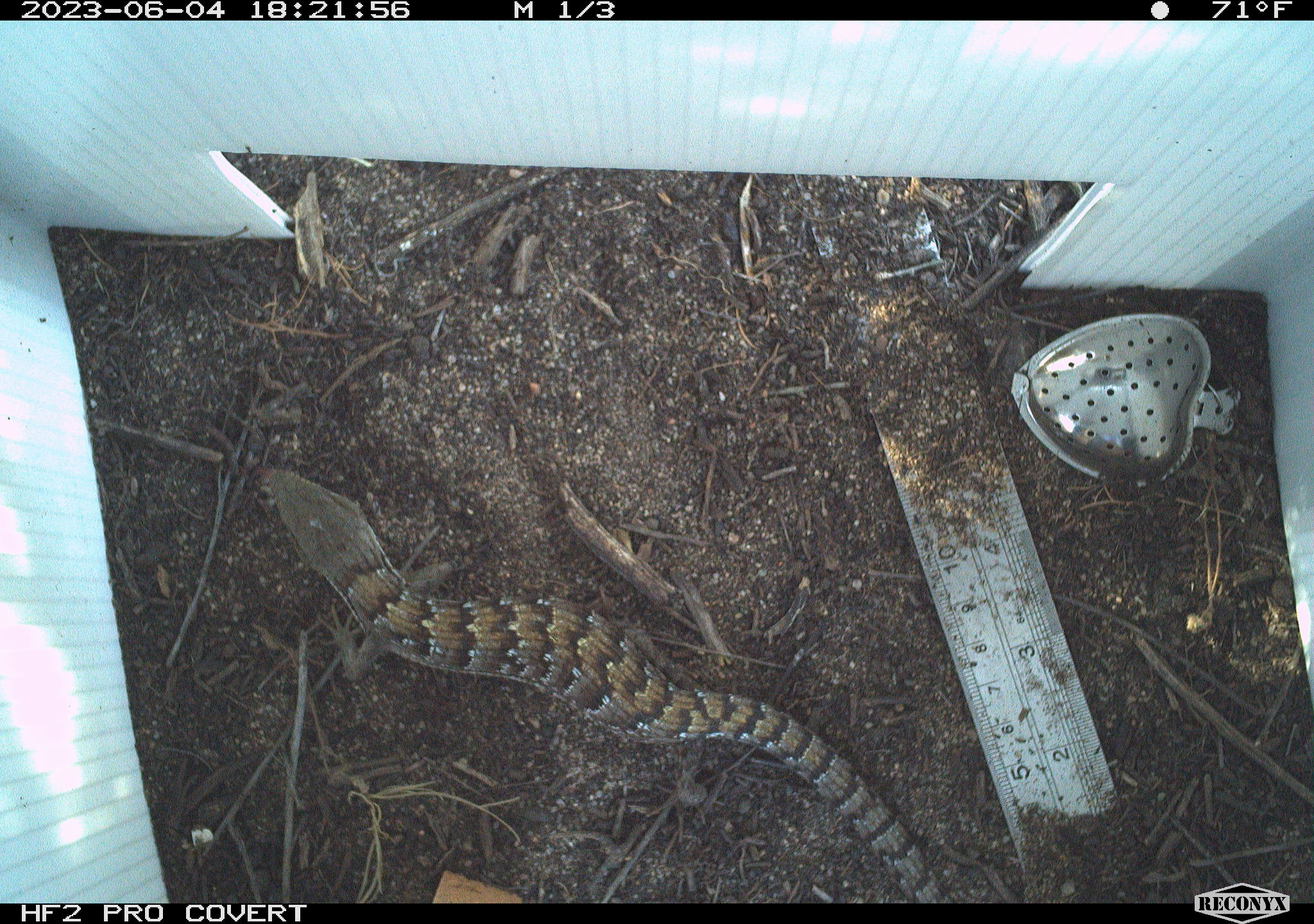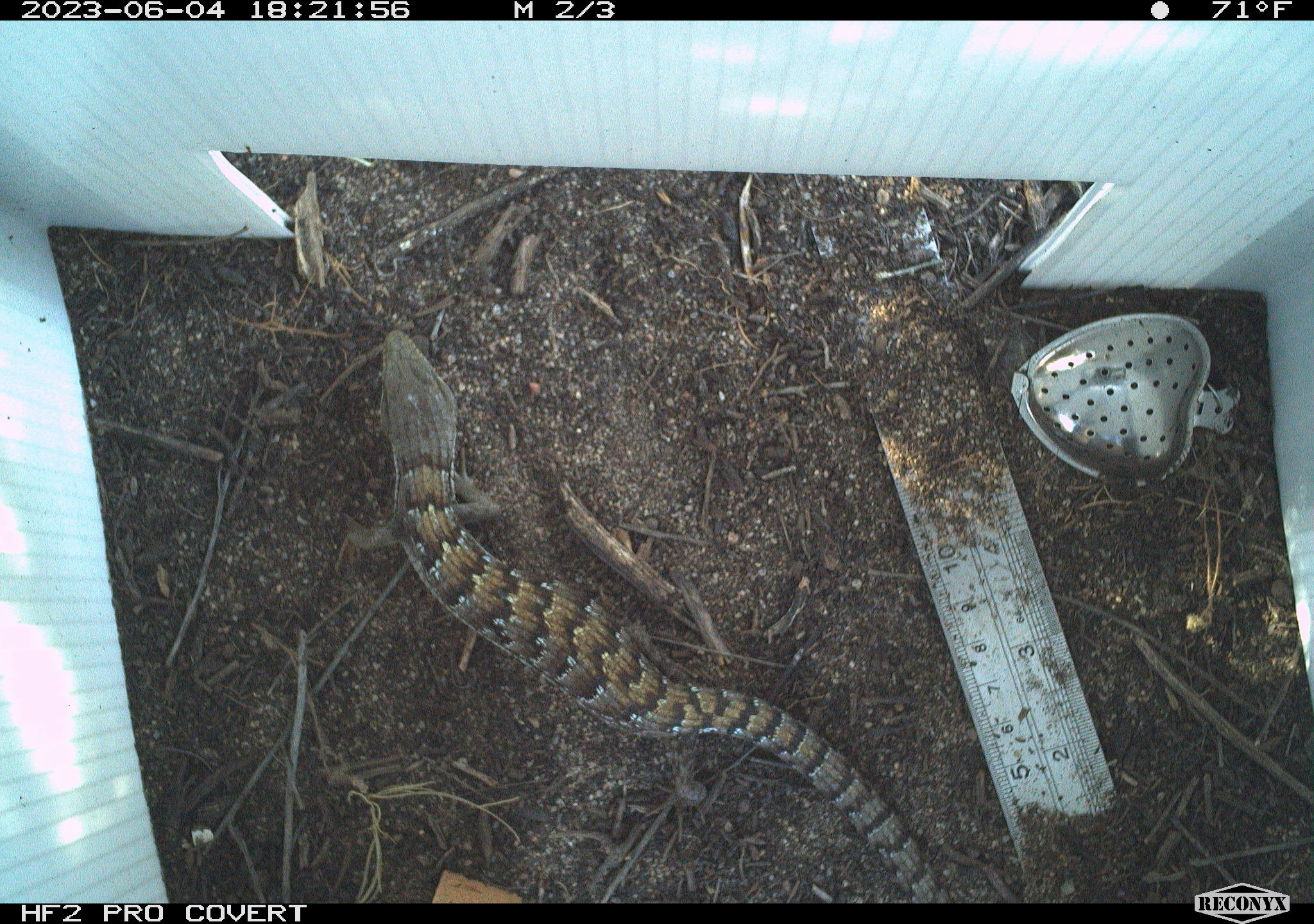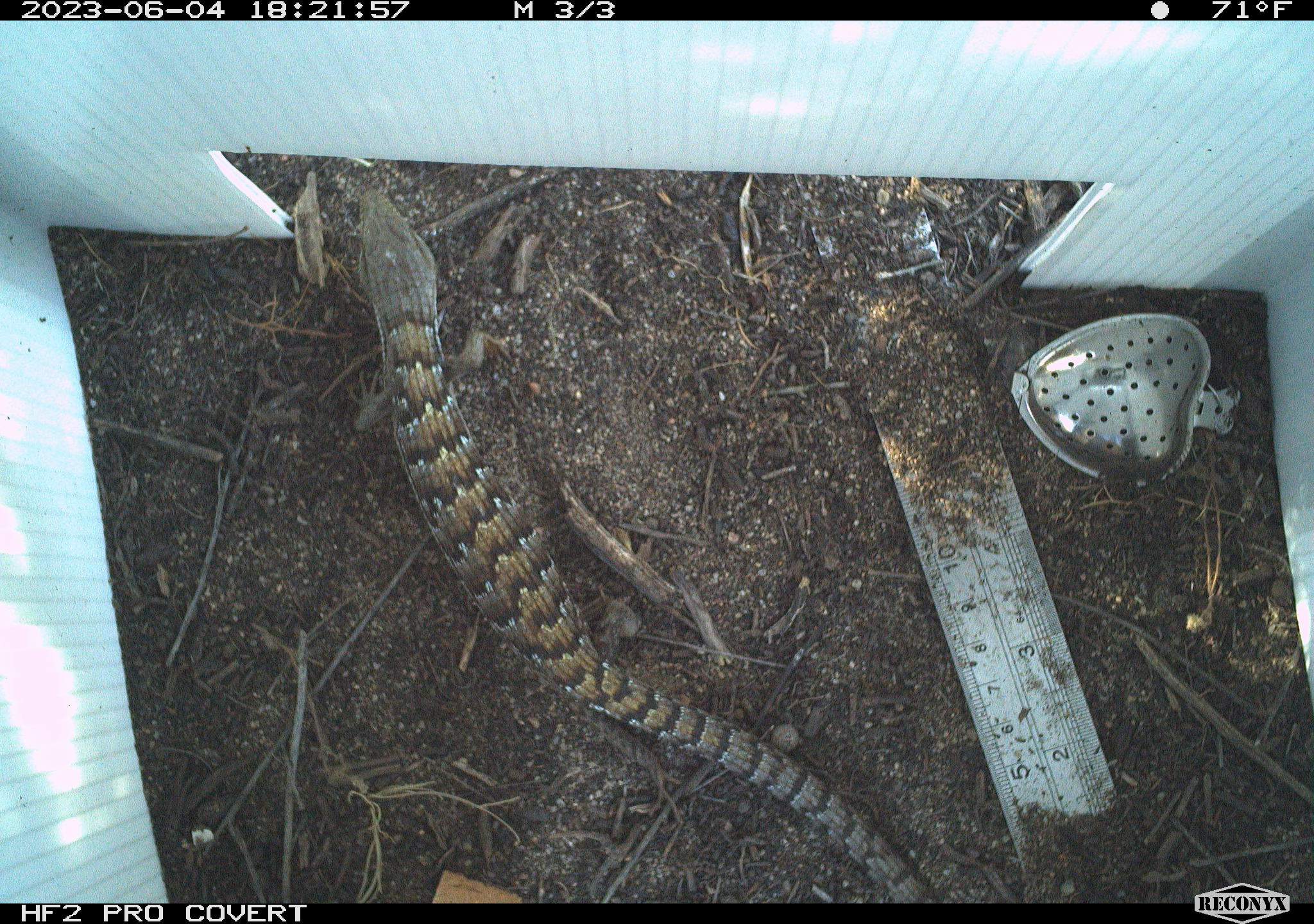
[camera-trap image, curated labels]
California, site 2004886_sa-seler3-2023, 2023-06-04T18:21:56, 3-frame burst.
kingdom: Animalia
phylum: Chordata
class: Reptilia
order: Squamata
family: Anguidae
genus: Elgaria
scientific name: Elgaria multicarinata webbii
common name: san diego alligator lizard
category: woodland alligator lizard